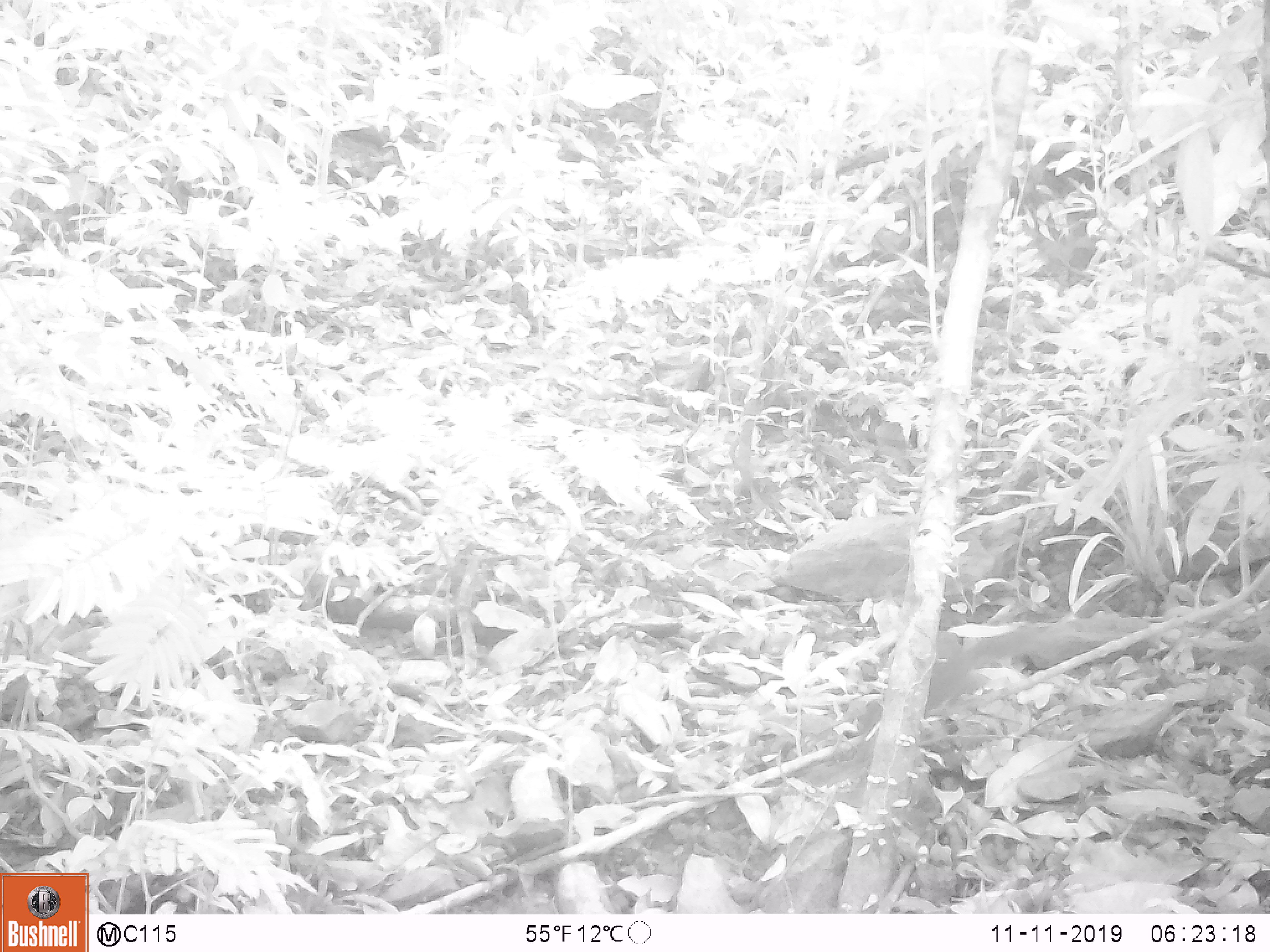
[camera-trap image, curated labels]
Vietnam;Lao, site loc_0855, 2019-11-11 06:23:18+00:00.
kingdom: Animalia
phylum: Chordata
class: Mammalia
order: Rodentia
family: Sciuridae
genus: Dremomys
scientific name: Dremomys rufigenis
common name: red-cheeked squirrel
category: red cheeked squirrel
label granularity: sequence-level